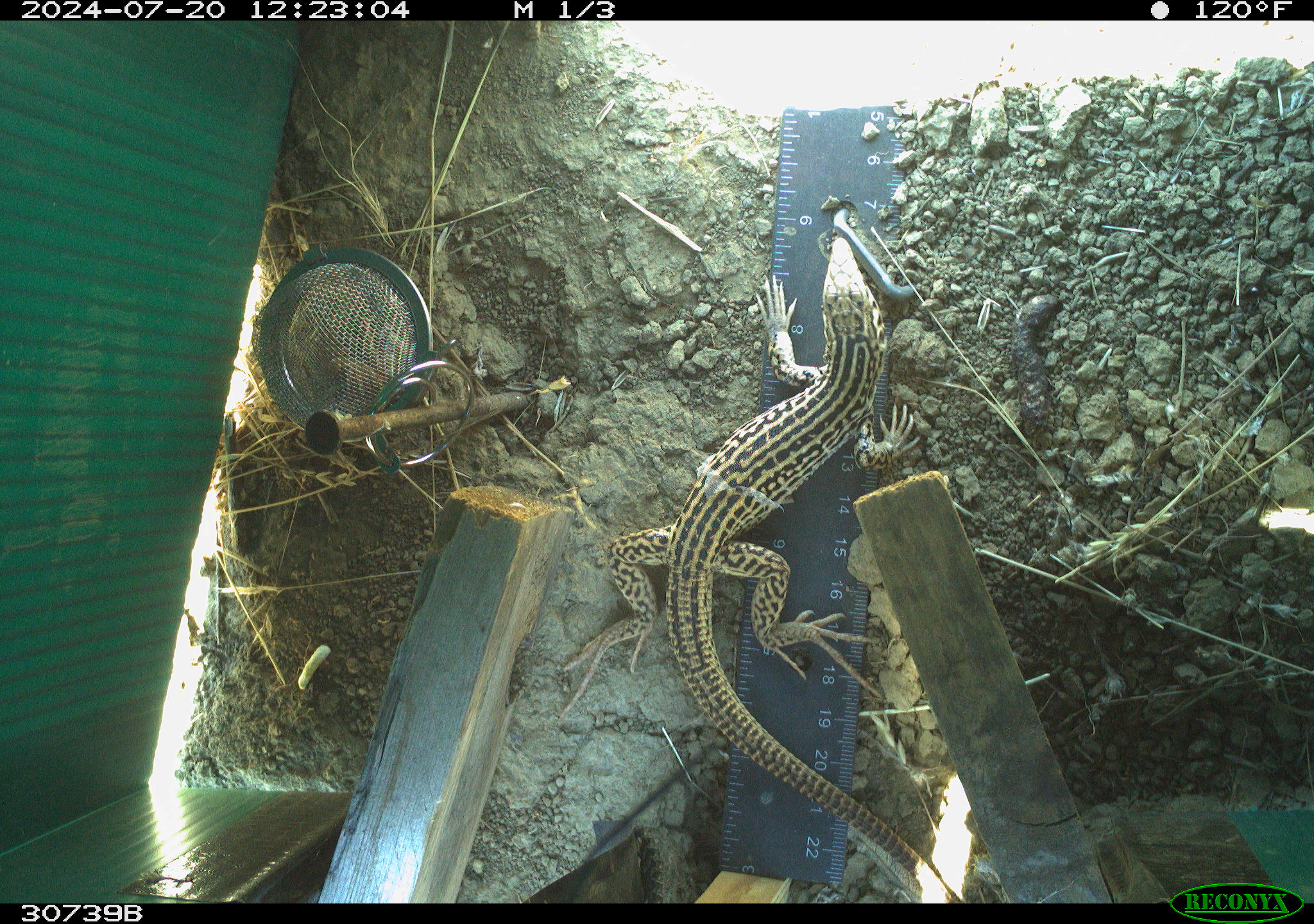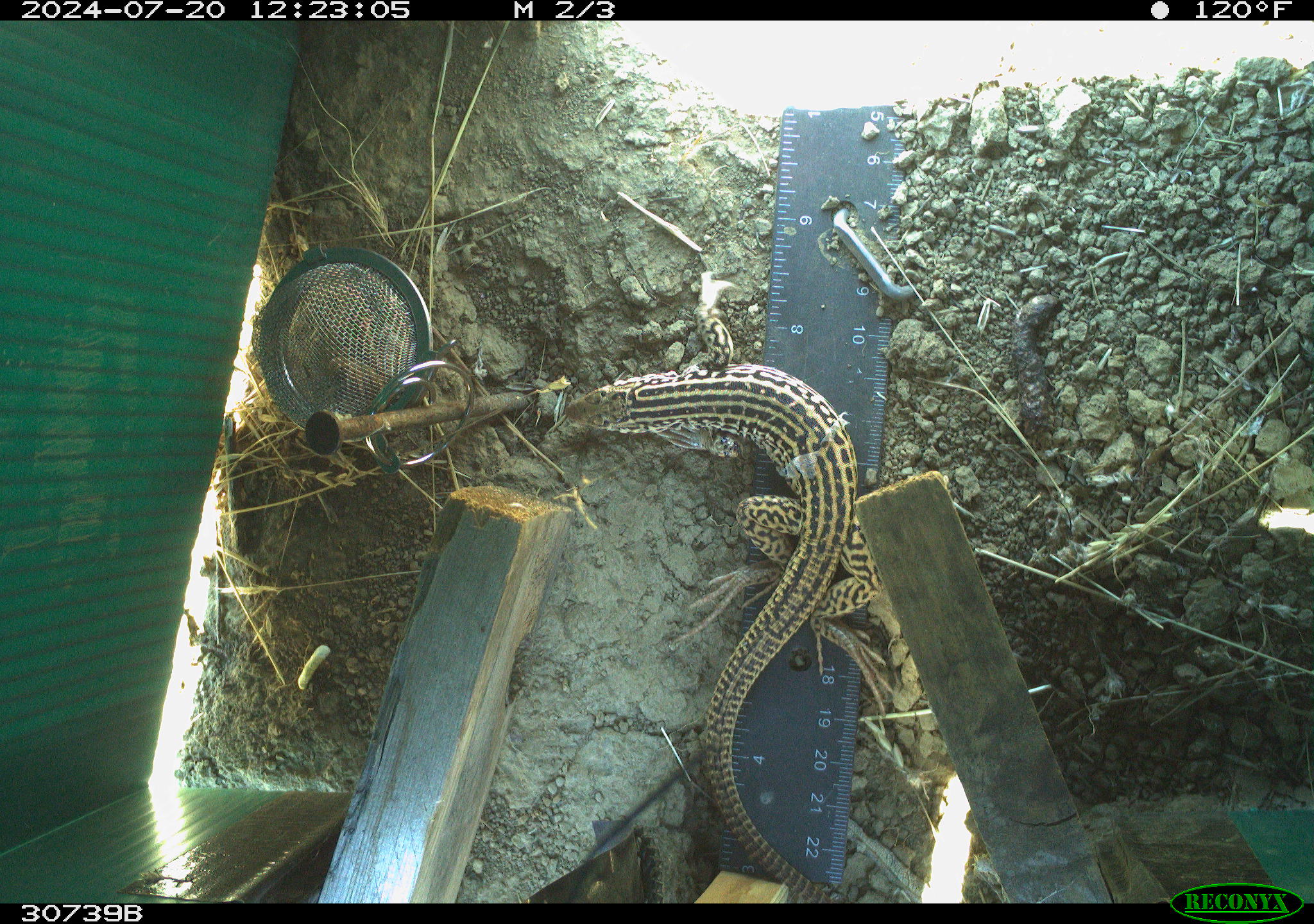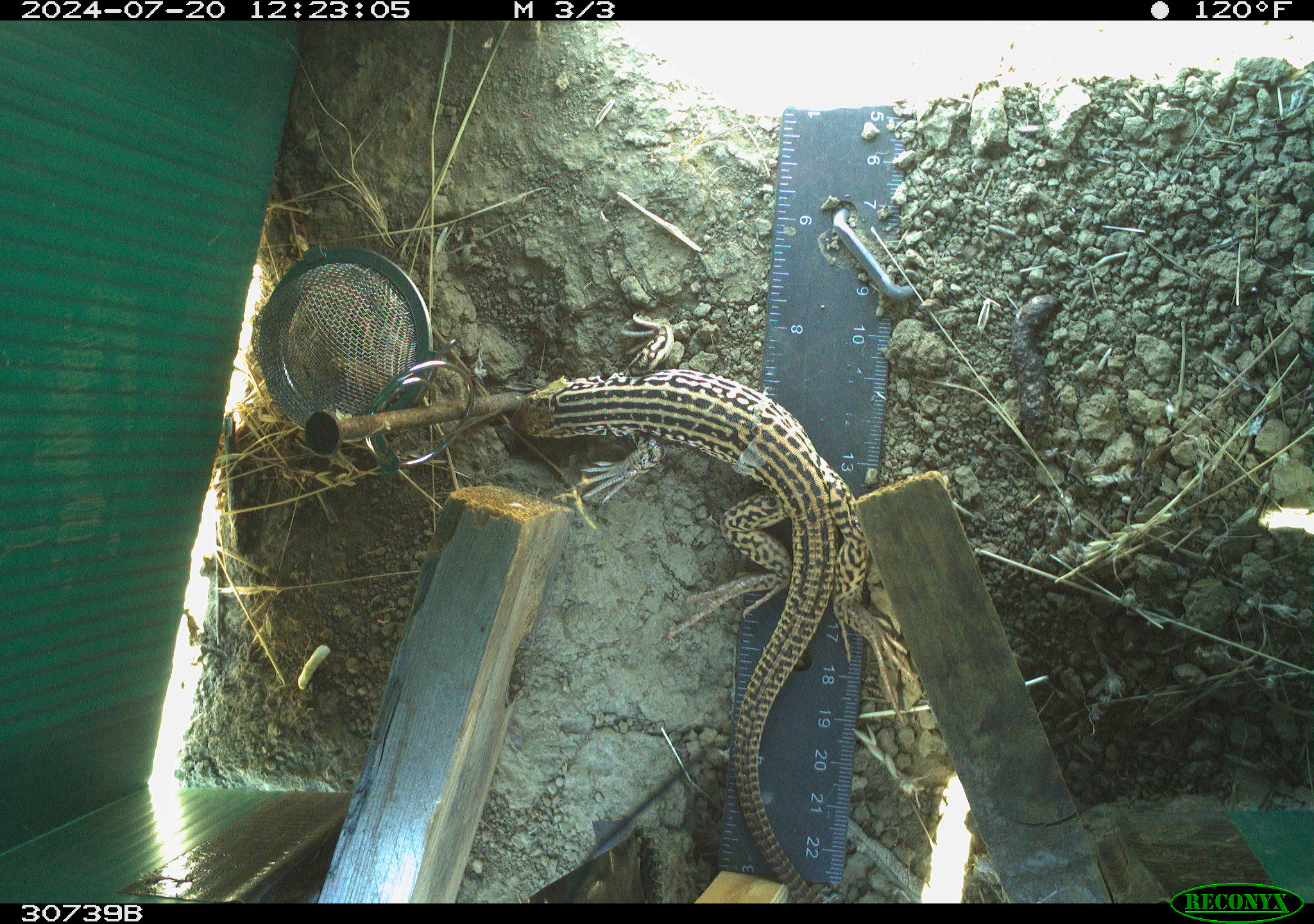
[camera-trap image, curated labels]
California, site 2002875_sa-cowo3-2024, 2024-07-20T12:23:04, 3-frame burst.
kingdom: Animalia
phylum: Chordata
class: Reptilia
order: Squamata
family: Teiidae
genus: Aspidoscelis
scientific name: Aspidoscelis tigris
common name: western whiptail